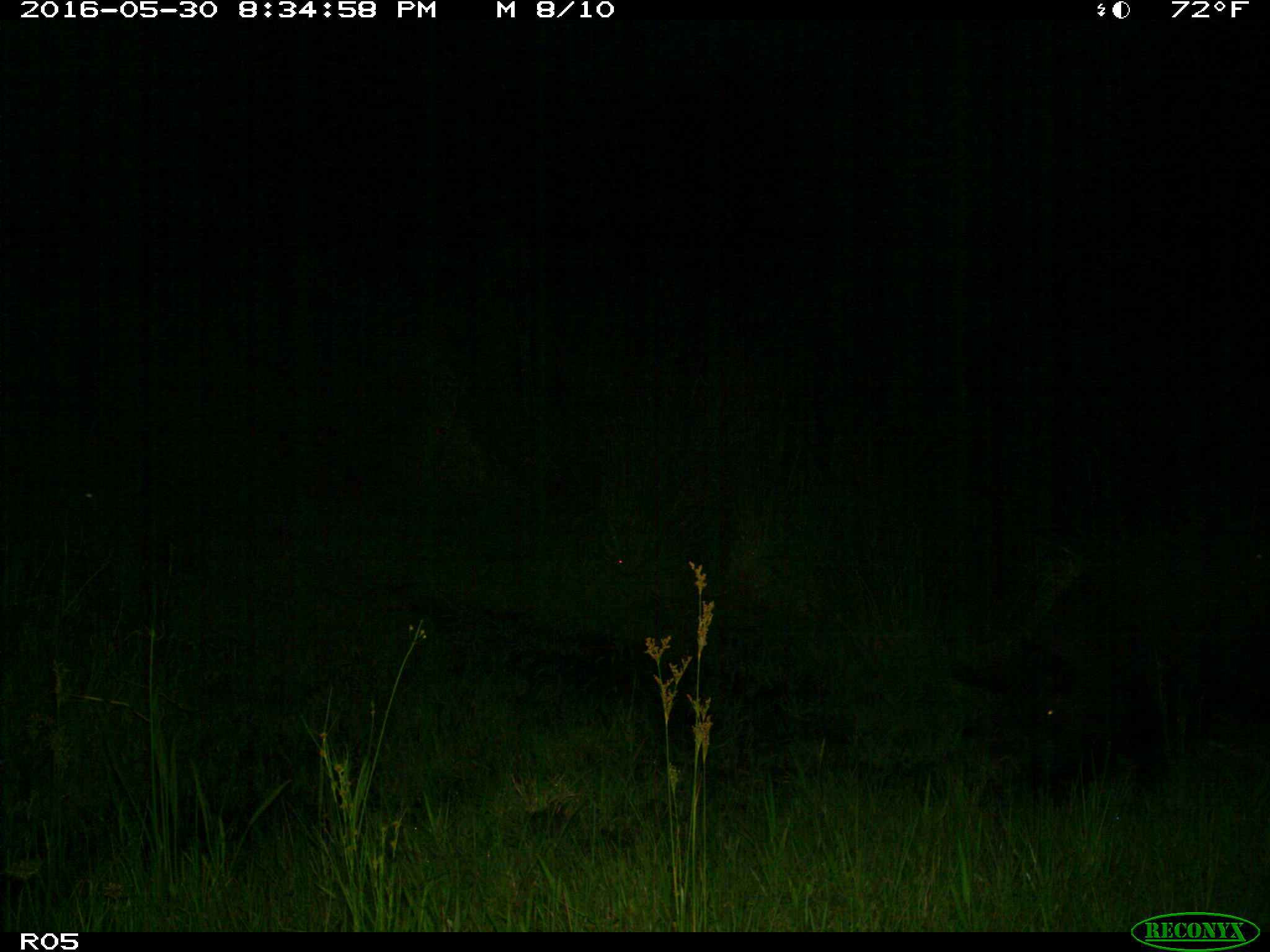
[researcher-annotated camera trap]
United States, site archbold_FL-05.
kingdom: Animalia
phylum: Chordata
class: Mammalia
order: Artiodactyla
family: Suidae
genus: Sus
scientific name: Sus scrofa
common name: wild boar